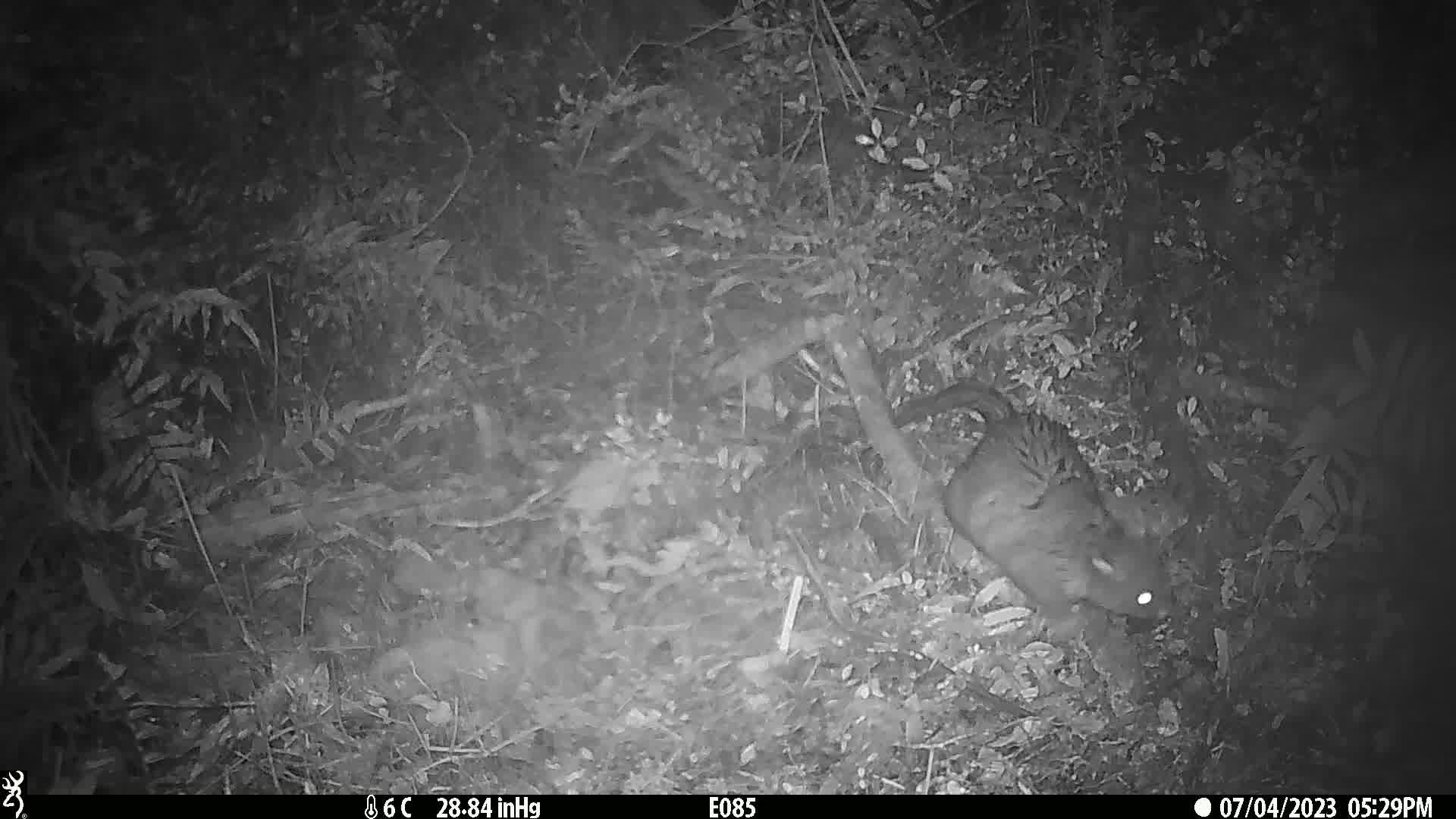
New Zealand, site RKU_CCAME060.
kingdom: Animalia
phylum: Chordata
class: Mammalia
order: Diprotodontia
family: Phalangeridae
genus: Trichosurus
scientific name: Trichosurus vulpecula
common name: common brushtail possum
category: possum